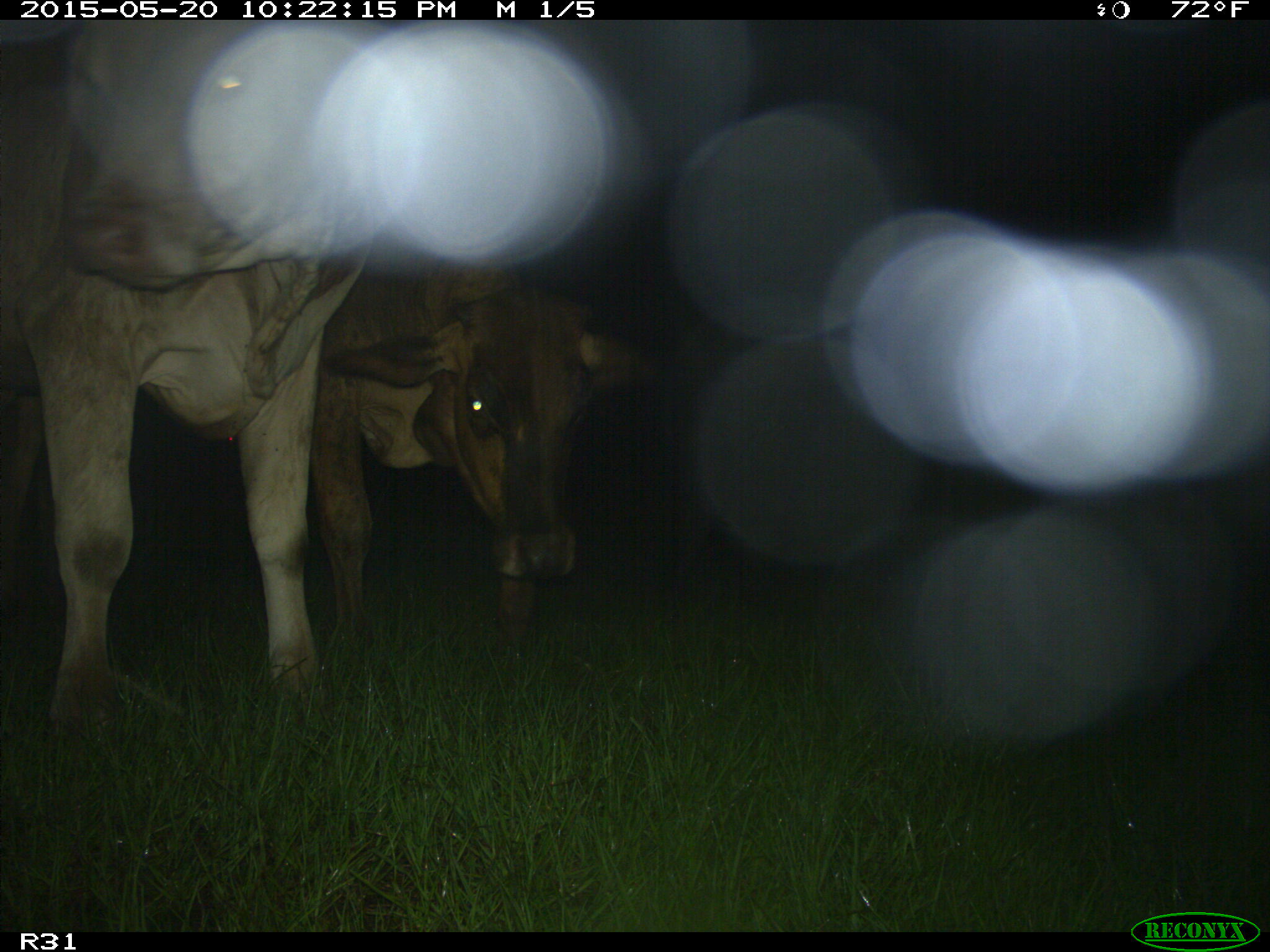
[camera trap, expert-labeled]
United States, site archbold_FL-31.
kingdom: Animalia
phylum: Chordata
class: Mammalia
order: Artiodactyla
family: Bovidae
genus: Bos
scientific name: Bos taurus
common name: domestic cow